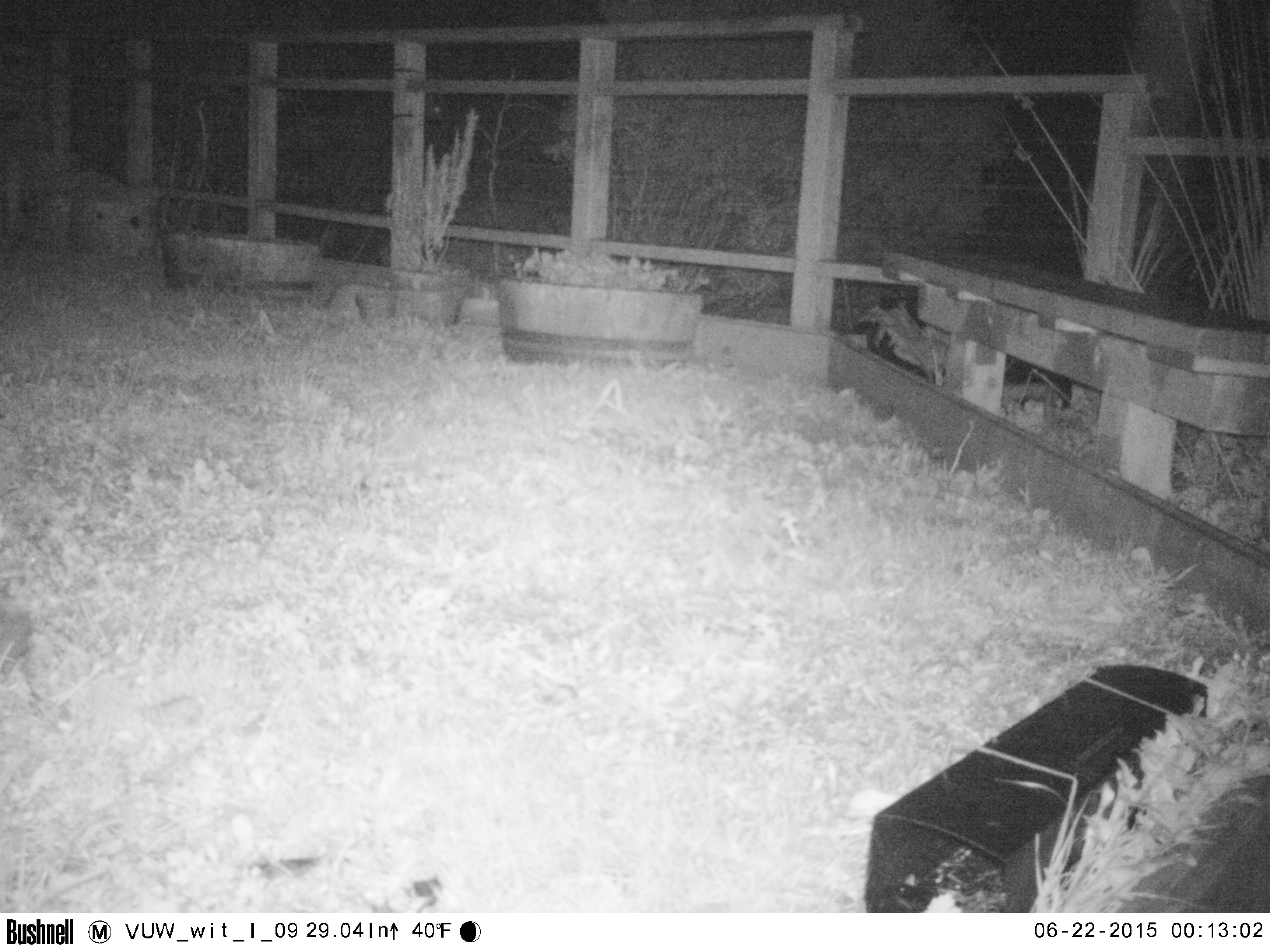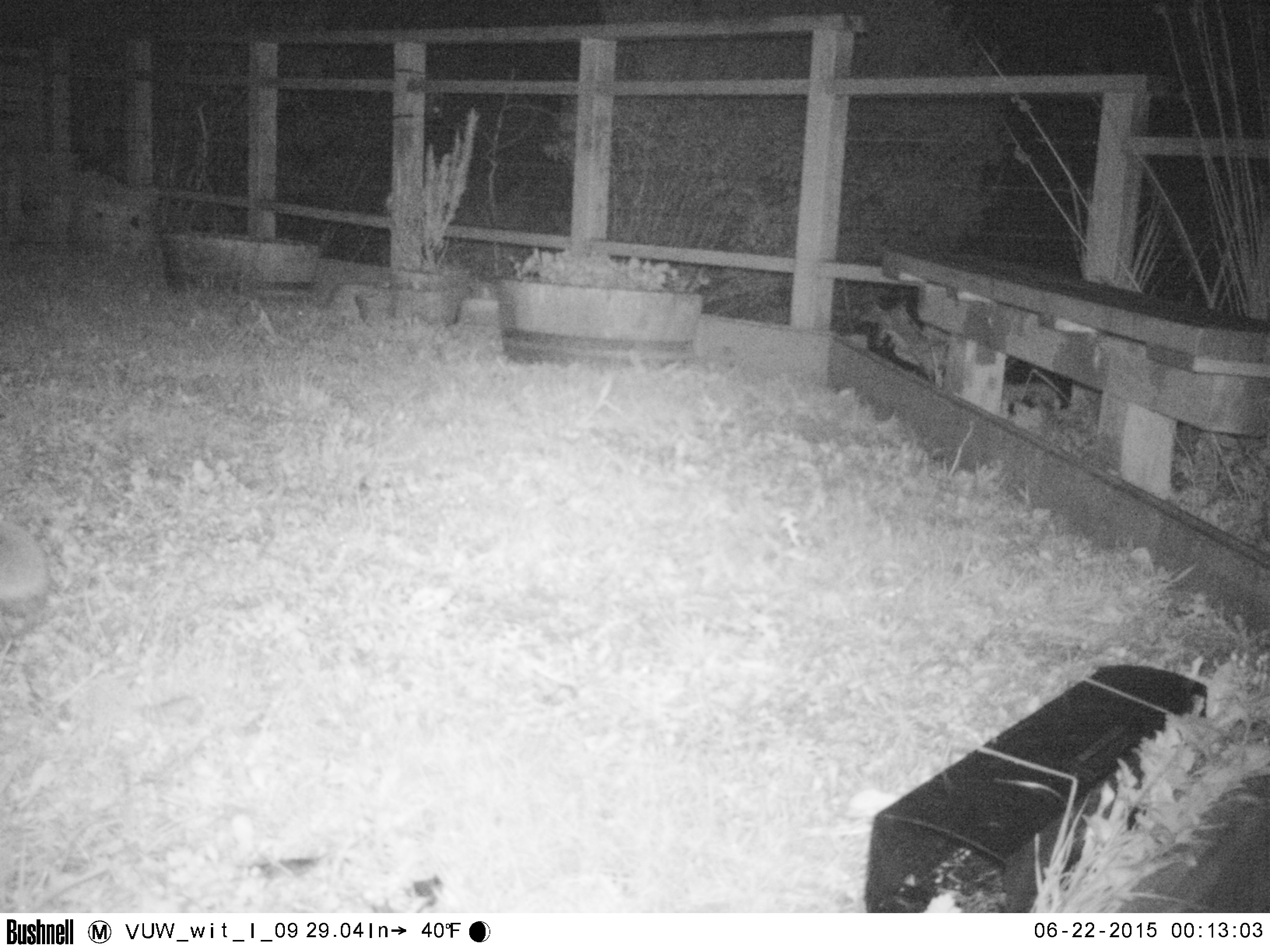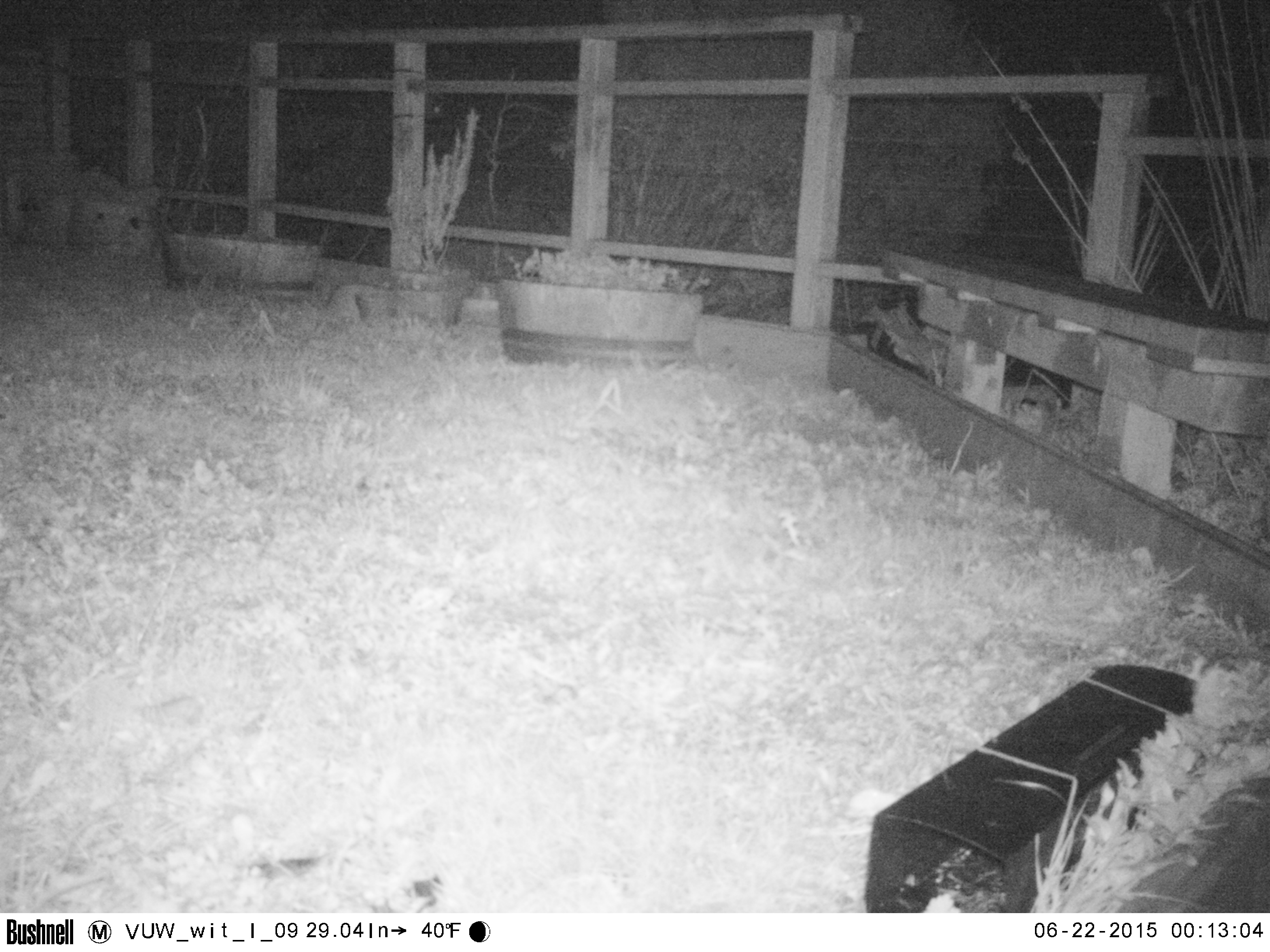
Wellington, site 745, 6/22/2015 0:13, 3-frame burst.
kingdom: Animalia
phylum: Chordata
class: Mammalia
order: Eulipotyphla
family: Erinaceidae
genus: Erinaceus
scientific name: Erinaceus europaeus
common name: hedgehog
Hedgehog (Erinaceus europaeus).